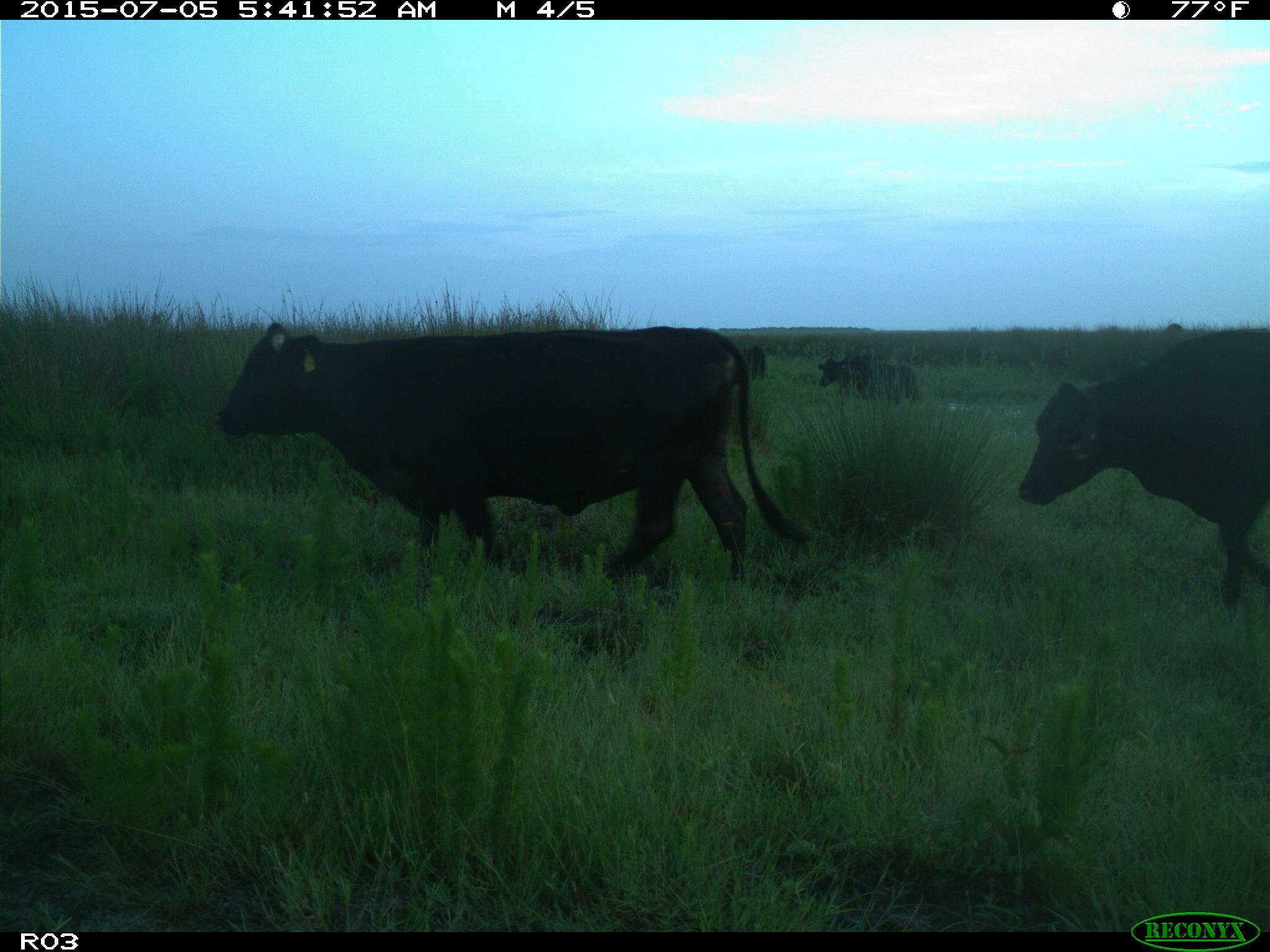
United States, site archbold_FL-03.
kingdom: Animalia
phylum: Chordata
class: Mammalia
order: Artiodactyla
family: Bovidae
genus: Bos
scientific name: Bos taurus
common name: domestic cow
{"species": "Bos taurus (domestic cow)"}